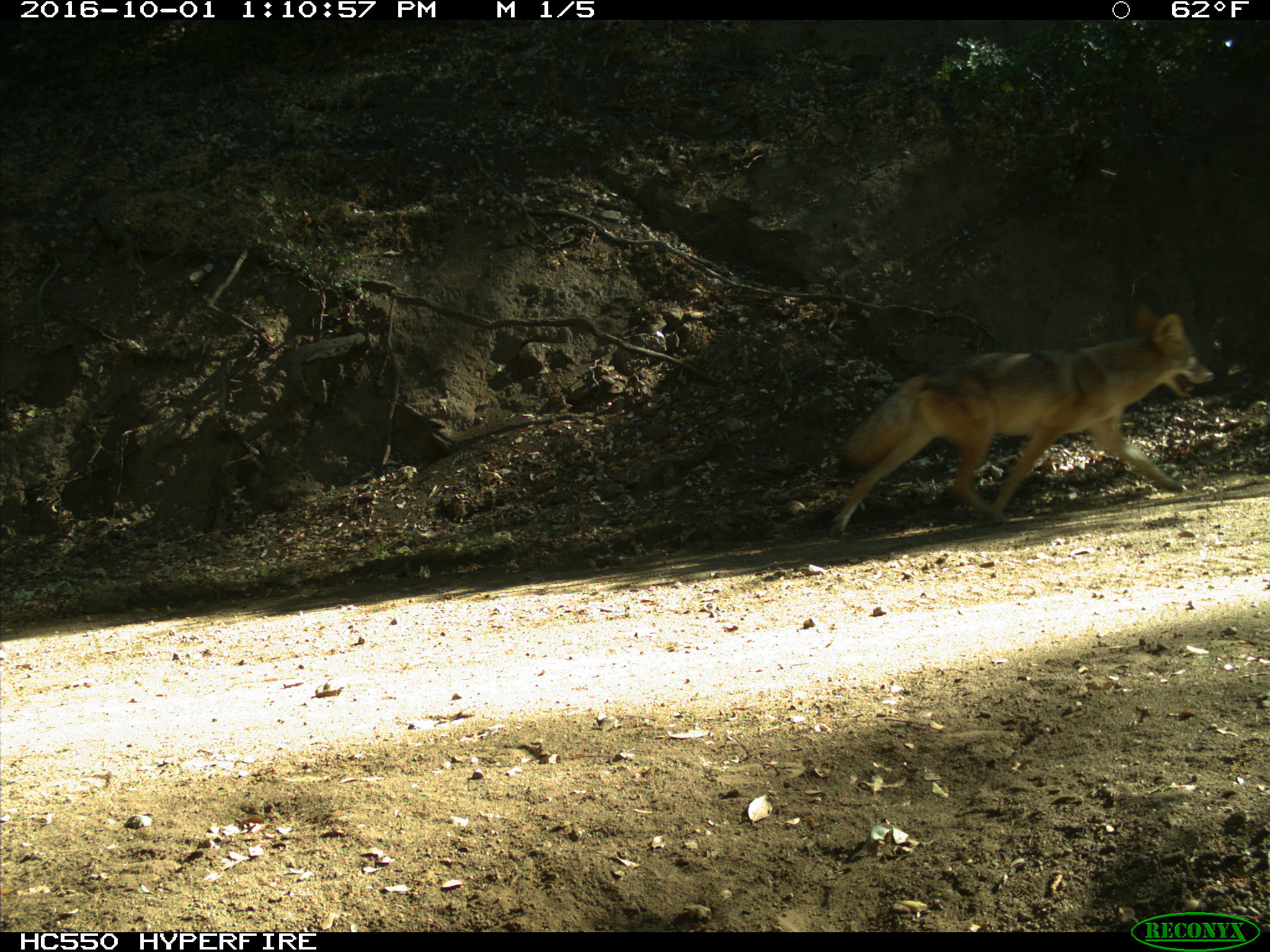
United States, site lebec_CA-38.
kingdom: Animalia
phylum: Chordata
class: Mammalia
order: Carnivora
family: Canidae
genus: Canis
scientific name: Canis latrans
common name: coyote